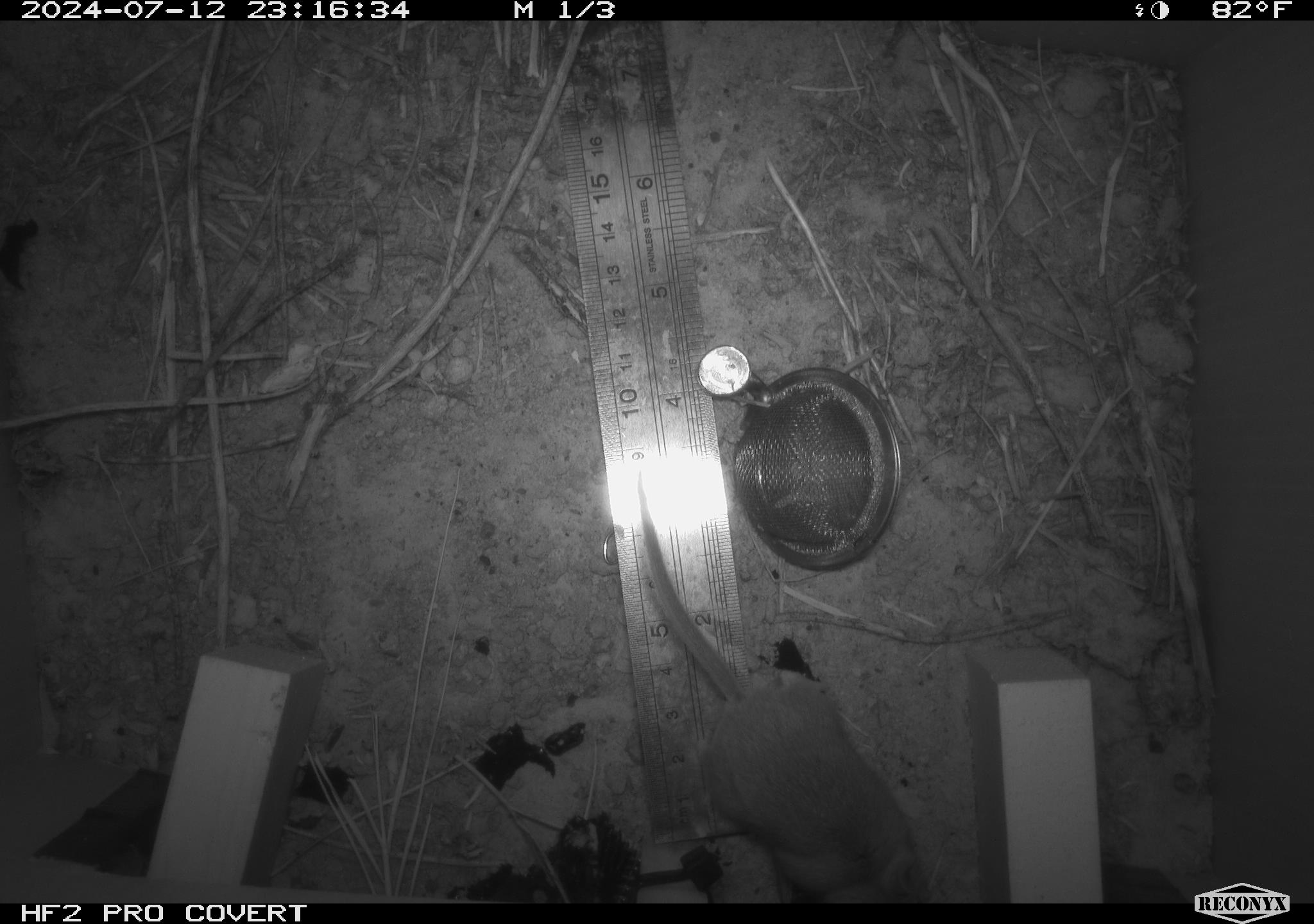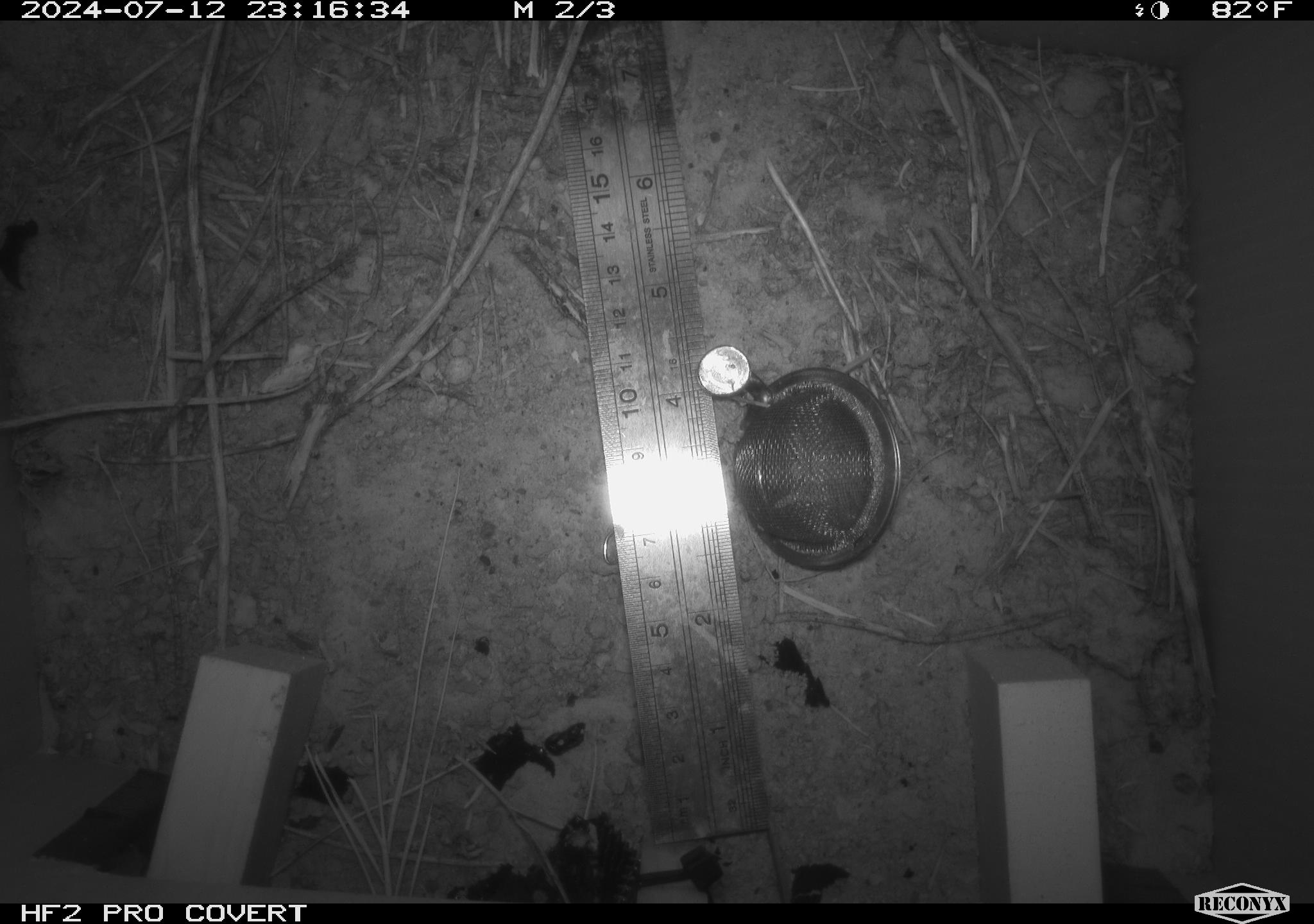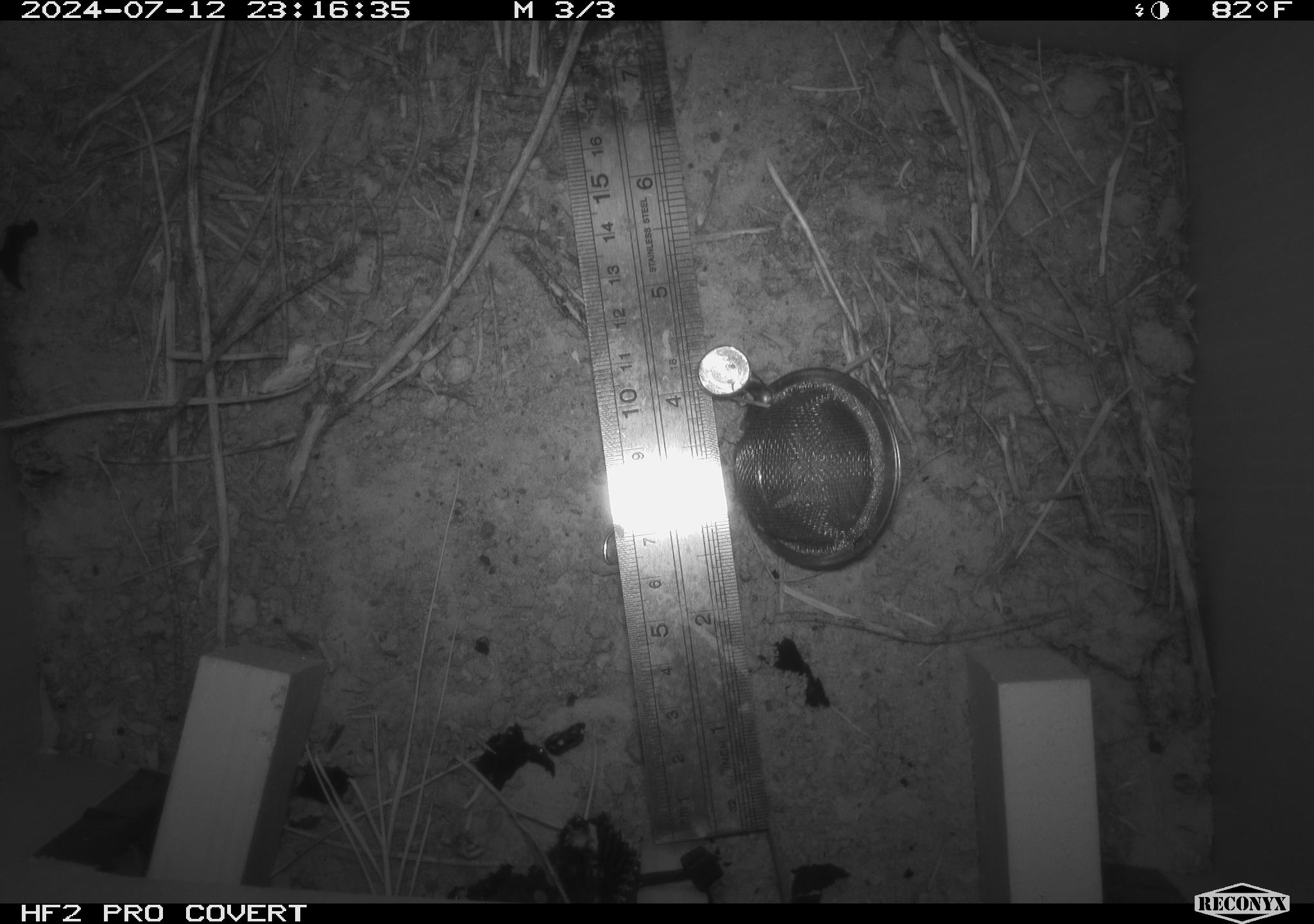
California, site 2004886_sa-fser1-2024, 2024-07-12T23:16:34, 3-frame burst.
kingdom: Animalia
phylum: Chordata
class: Mammalia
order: Rodentia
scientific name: Rodentia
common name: rodent